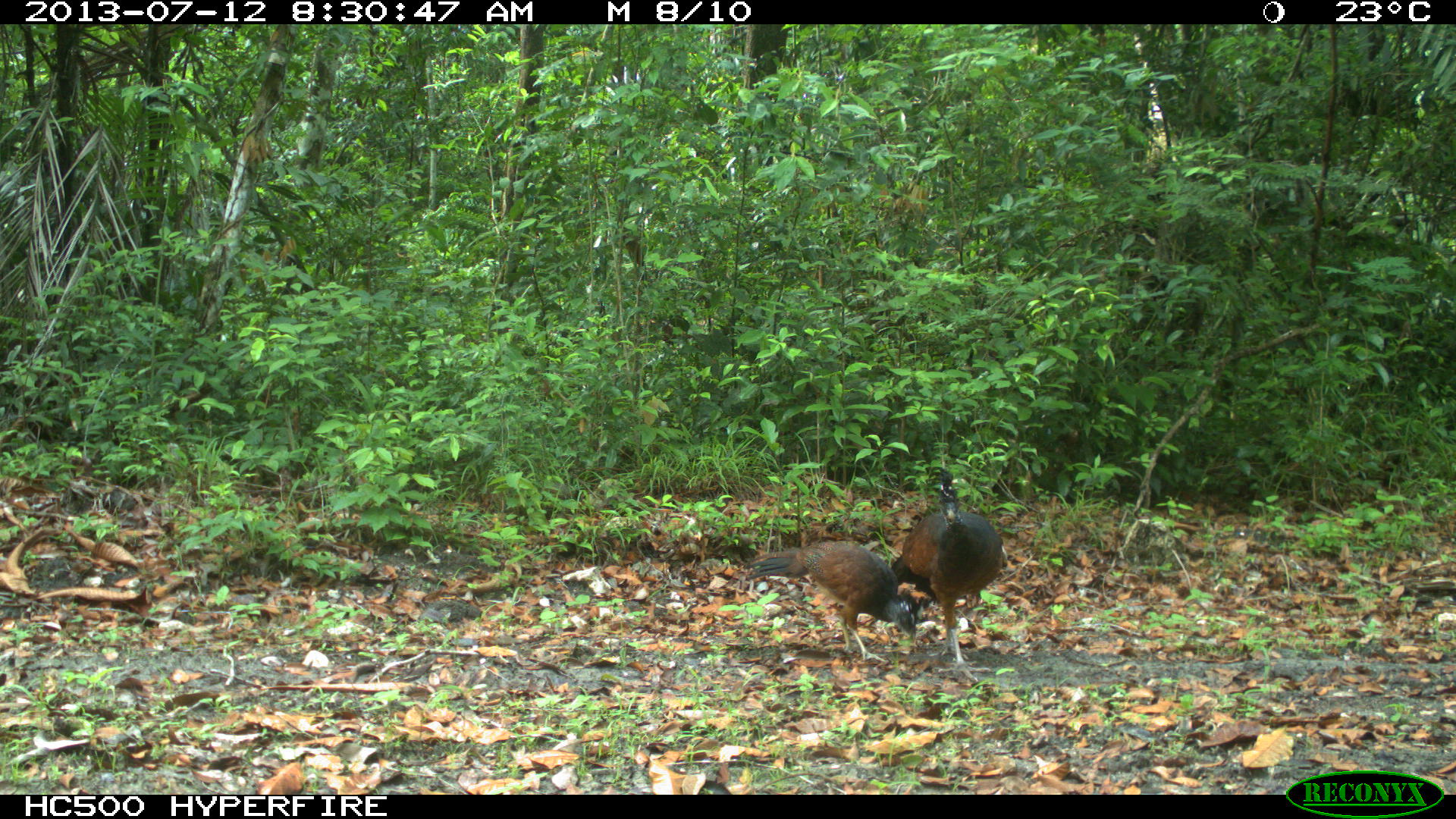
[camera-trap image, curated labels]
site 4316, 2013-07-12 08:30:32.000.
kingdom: Animalia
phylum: Chordata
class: Aves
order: Galliformes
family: Cracidae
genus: Crax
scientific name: Crax rubra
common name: great curassow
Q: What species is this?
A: Crax rubra (great curassow).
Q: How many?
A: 2.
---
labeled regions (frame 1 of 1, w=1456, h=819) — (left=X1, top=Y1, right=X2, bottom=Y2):
crax rubra: (left=890, top=470, right=1007, bottom=682); (left=745, top=541, right=918, bottom=663)